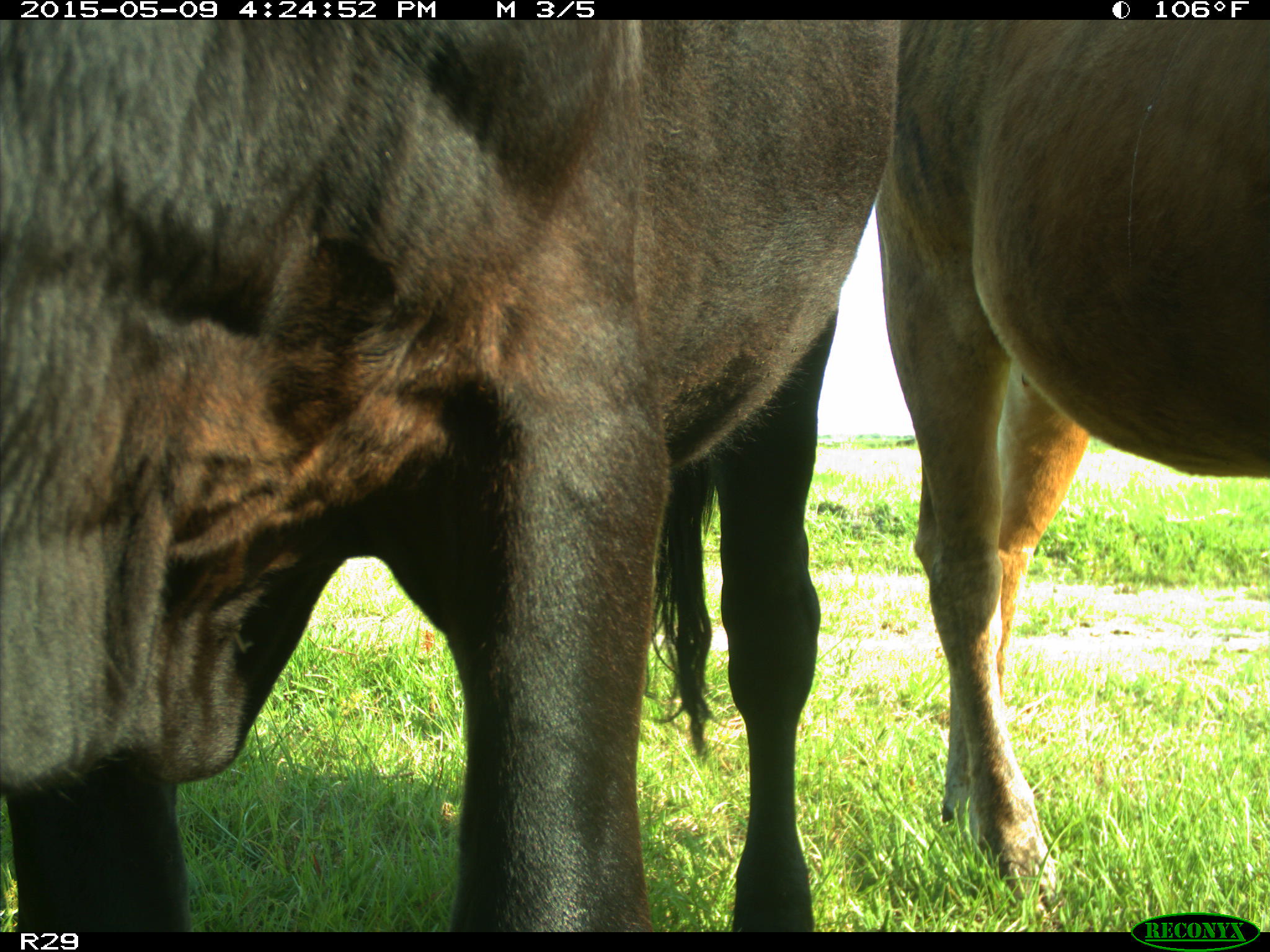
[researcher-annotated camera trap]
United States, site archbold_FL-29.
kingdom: Animalia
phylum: Chordata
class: Mammalia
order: Artiodactyla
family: Bovidae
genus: Bos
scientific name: Bos taurus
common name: domestic cow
Bos taurus (domestic cow).